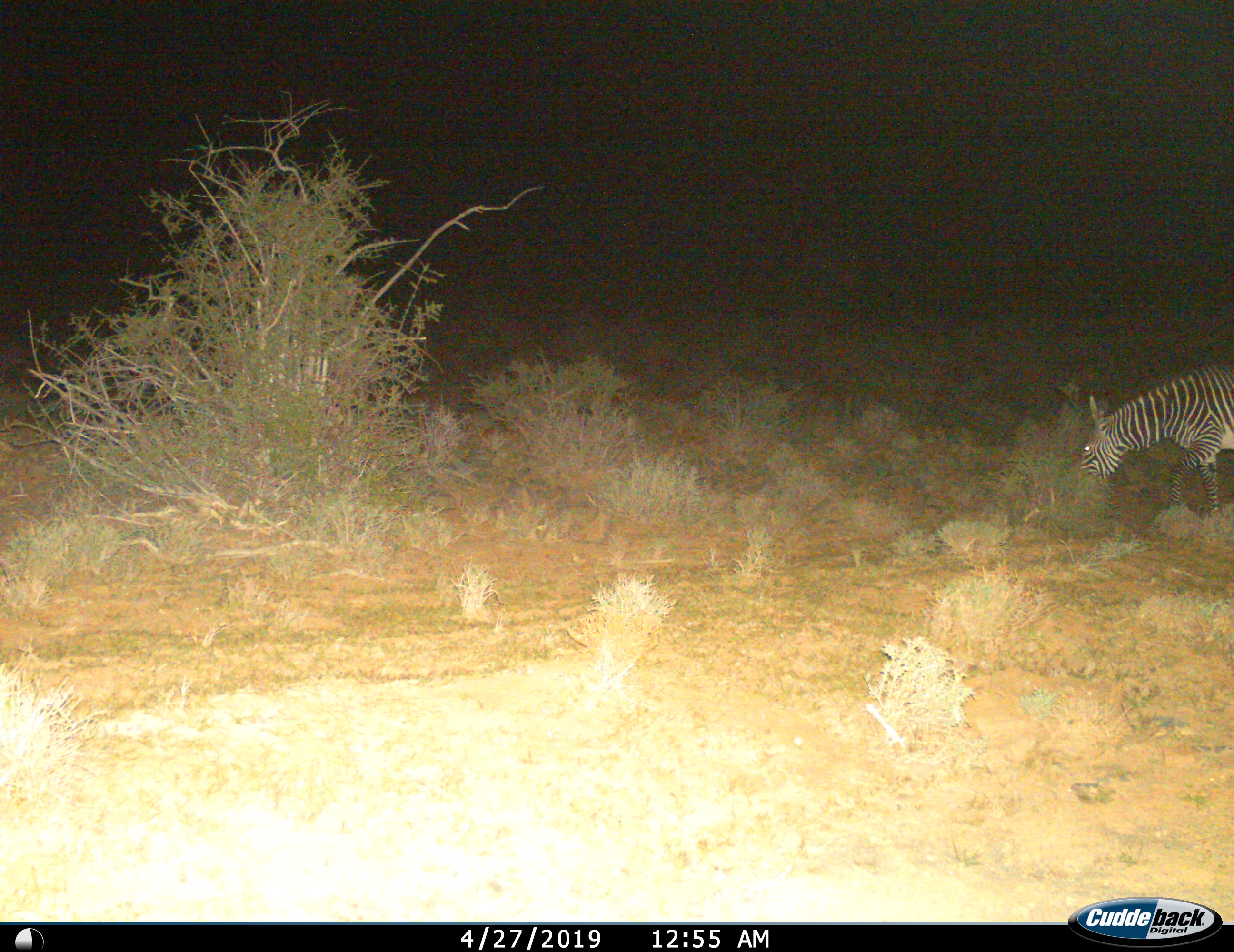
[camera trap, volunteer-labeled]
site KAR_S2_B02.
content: unidentified animal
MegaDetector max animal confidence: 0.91